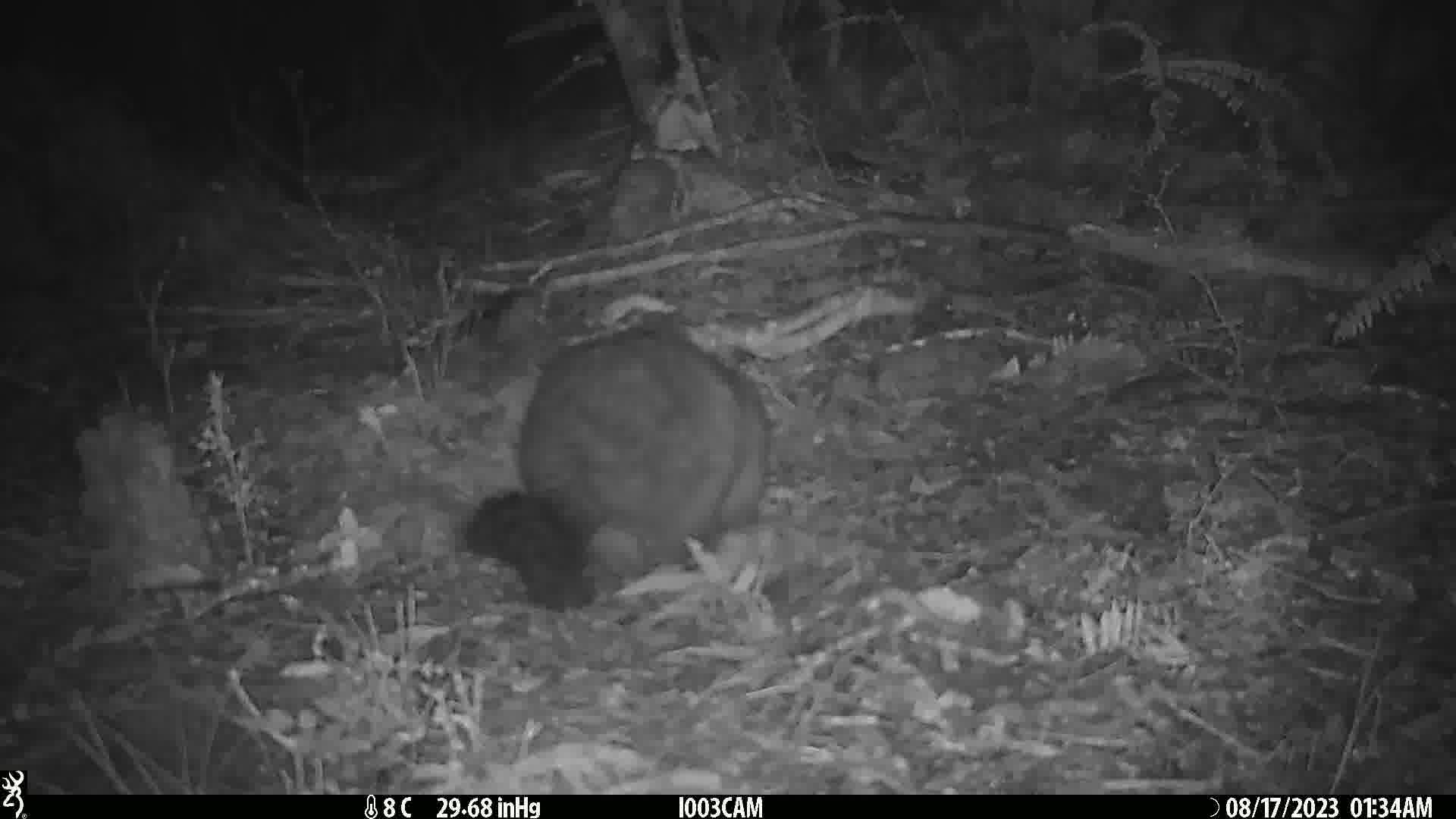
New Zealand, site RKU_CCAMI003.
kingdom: Animalia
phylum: Chordata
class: Mammalia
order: Diprotodontia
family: Phalangeridae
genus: Trichosurus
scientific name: Trichosurus vulpecula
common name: common brushtail possum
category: possum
Possum (common brushtail possum) (Trichosurus vulpecula).